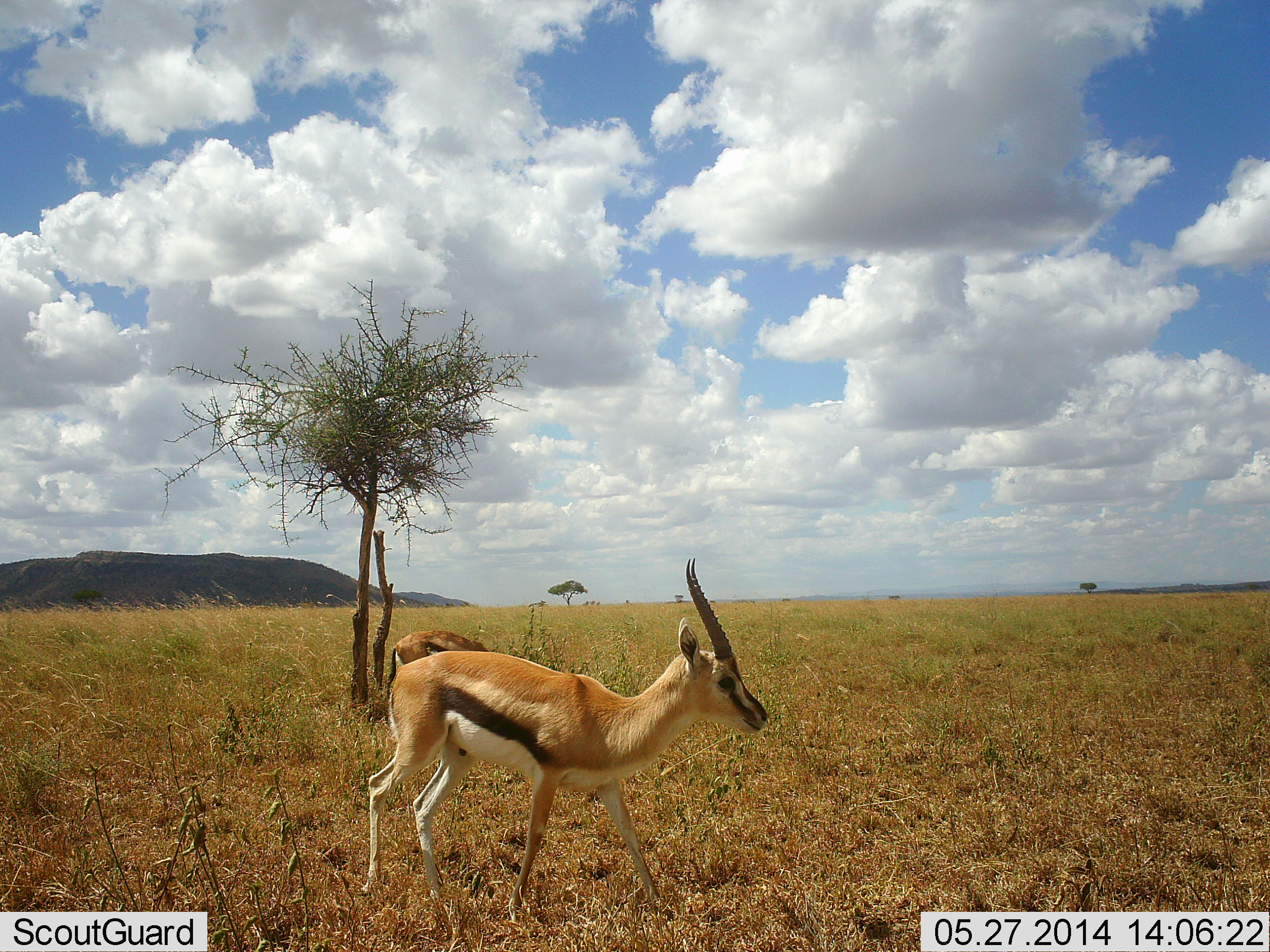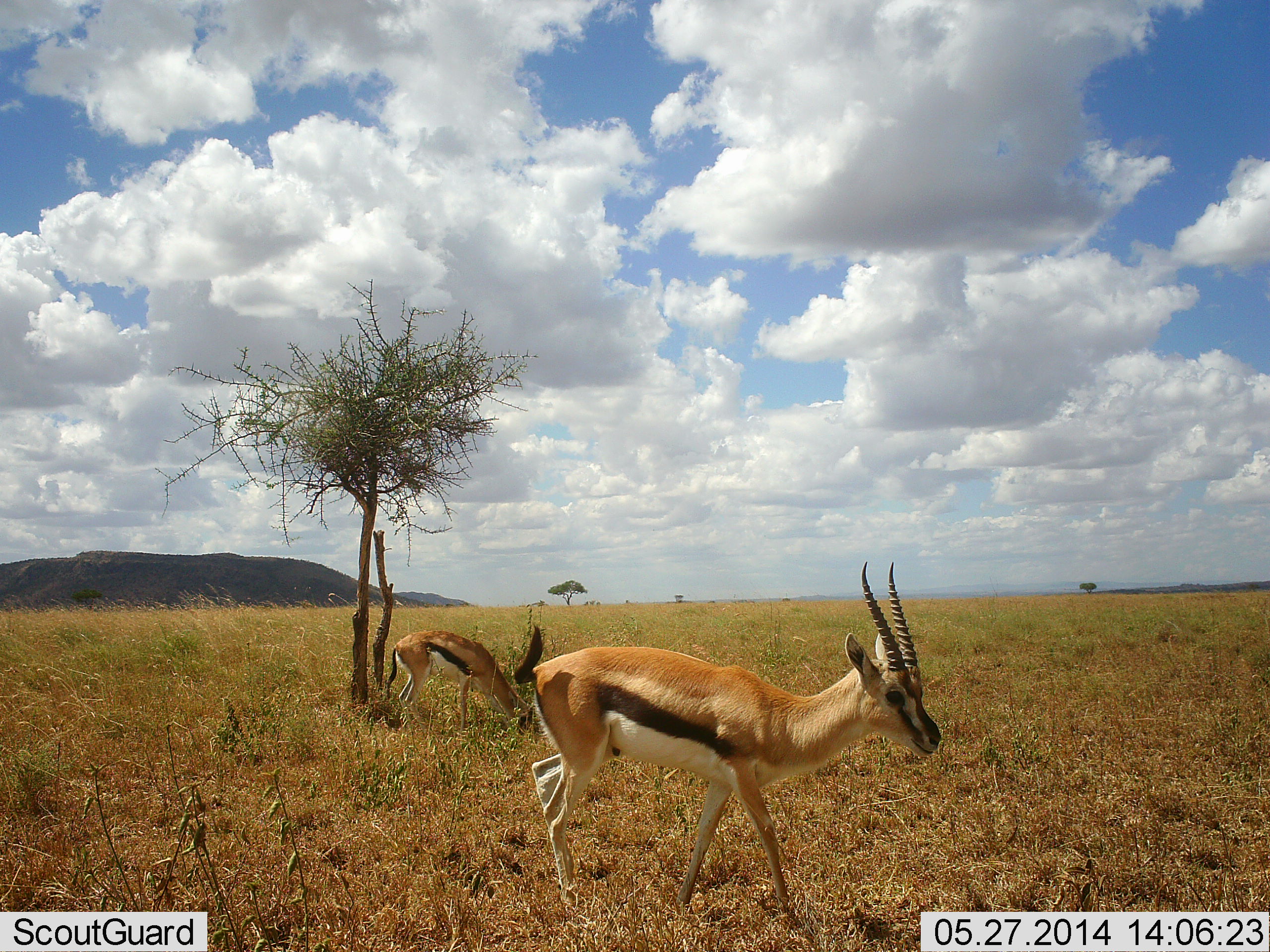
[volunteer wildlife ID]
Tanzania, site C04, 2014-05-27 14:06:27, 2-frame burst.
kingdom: Animalia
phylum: Chordata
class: Mammalia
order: Artiodactyla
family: Bovidae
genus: Eudorcas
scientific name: Eudorcas thomsonii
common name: thomson's gazelle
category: gazellethomsons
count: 2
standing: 50%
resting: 0%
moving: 60%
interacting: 0%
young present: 0%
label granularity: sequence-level